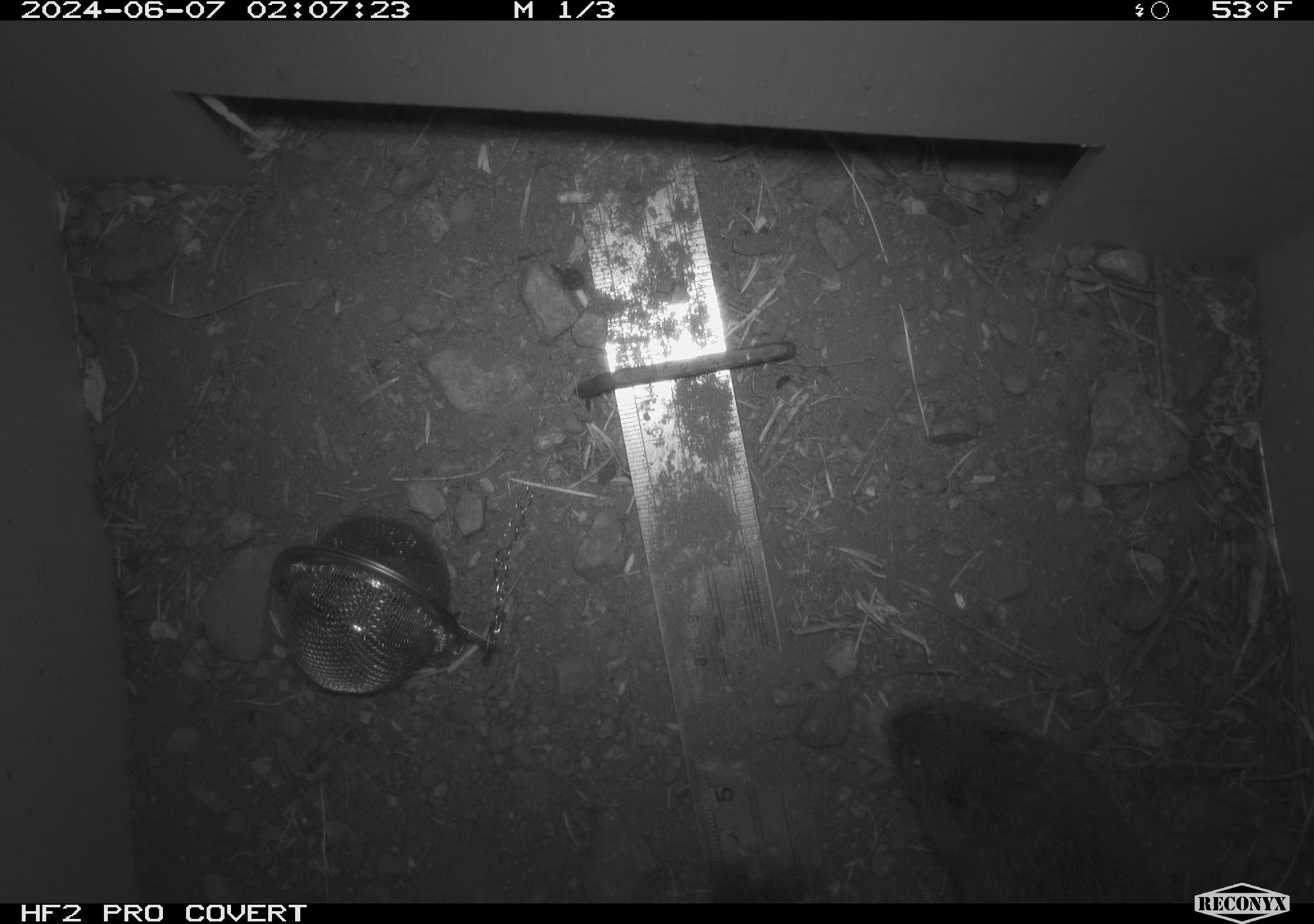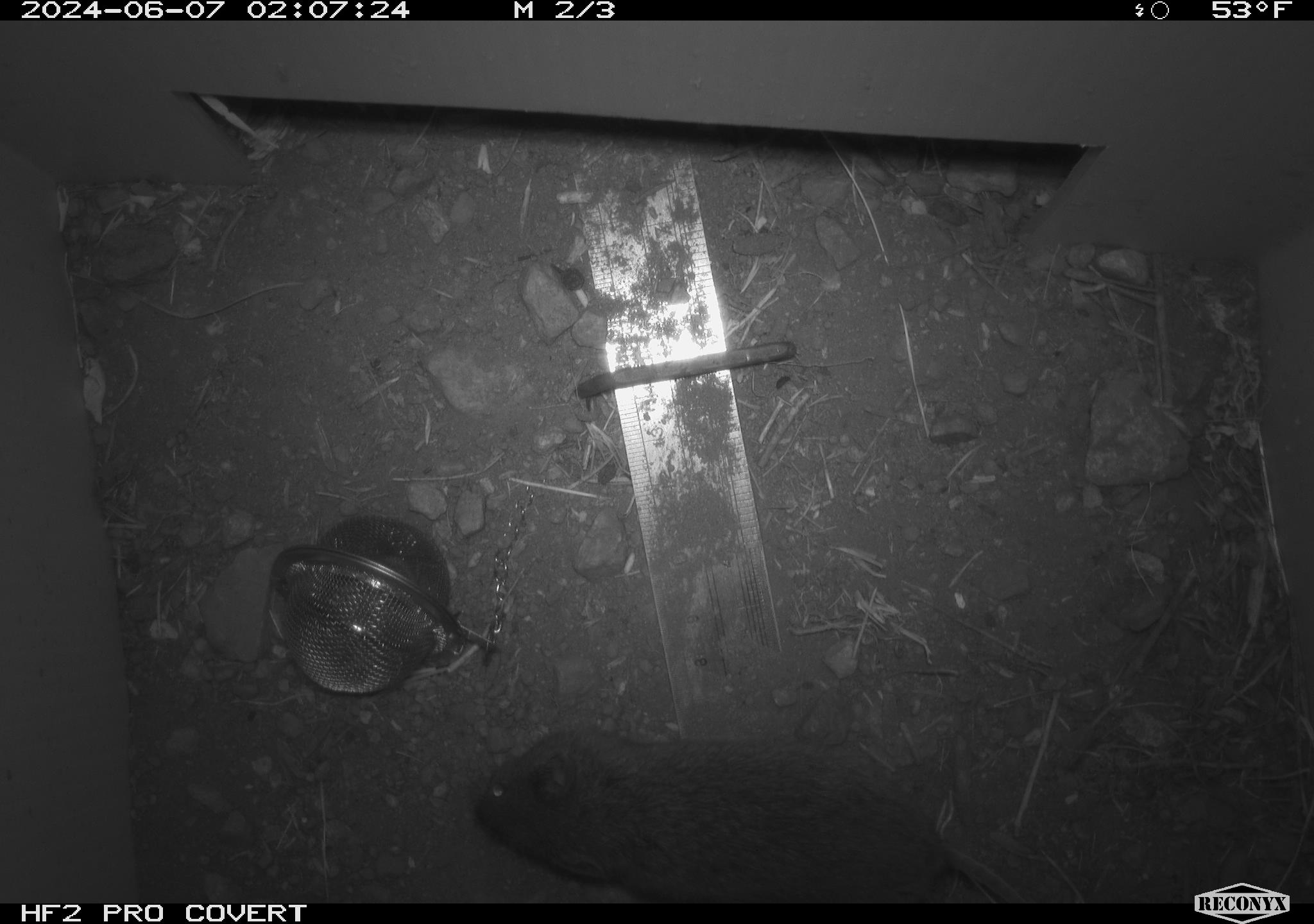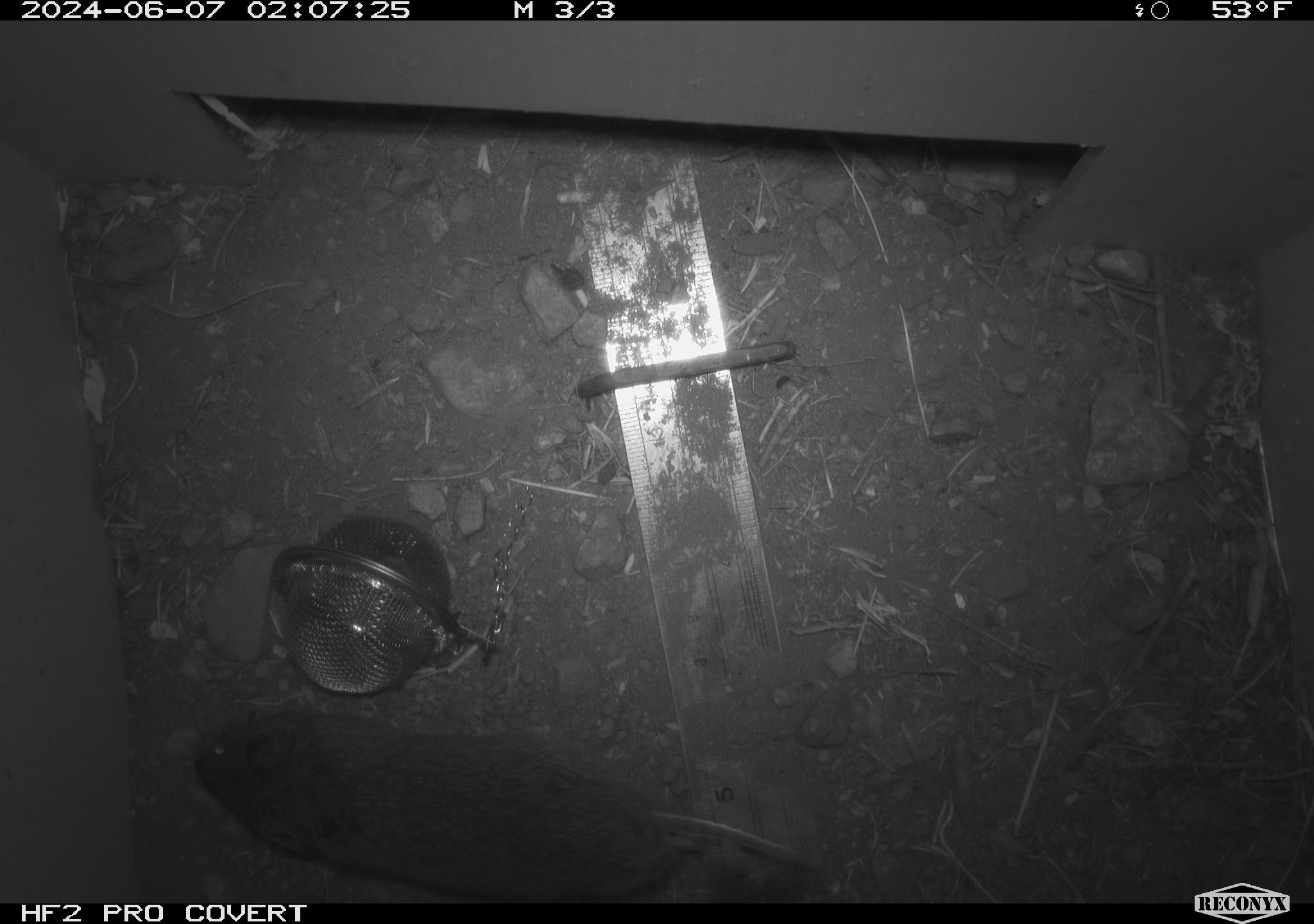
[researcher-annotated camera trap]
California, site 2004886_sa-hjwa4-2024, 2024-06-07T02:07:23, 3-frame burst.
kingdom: Animalia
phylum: Chordata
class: Mammalia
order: Rodentia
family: Cricetidae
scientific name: Cricetidae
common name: hamsters, voles, lemmings, and allies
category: cricetidae family